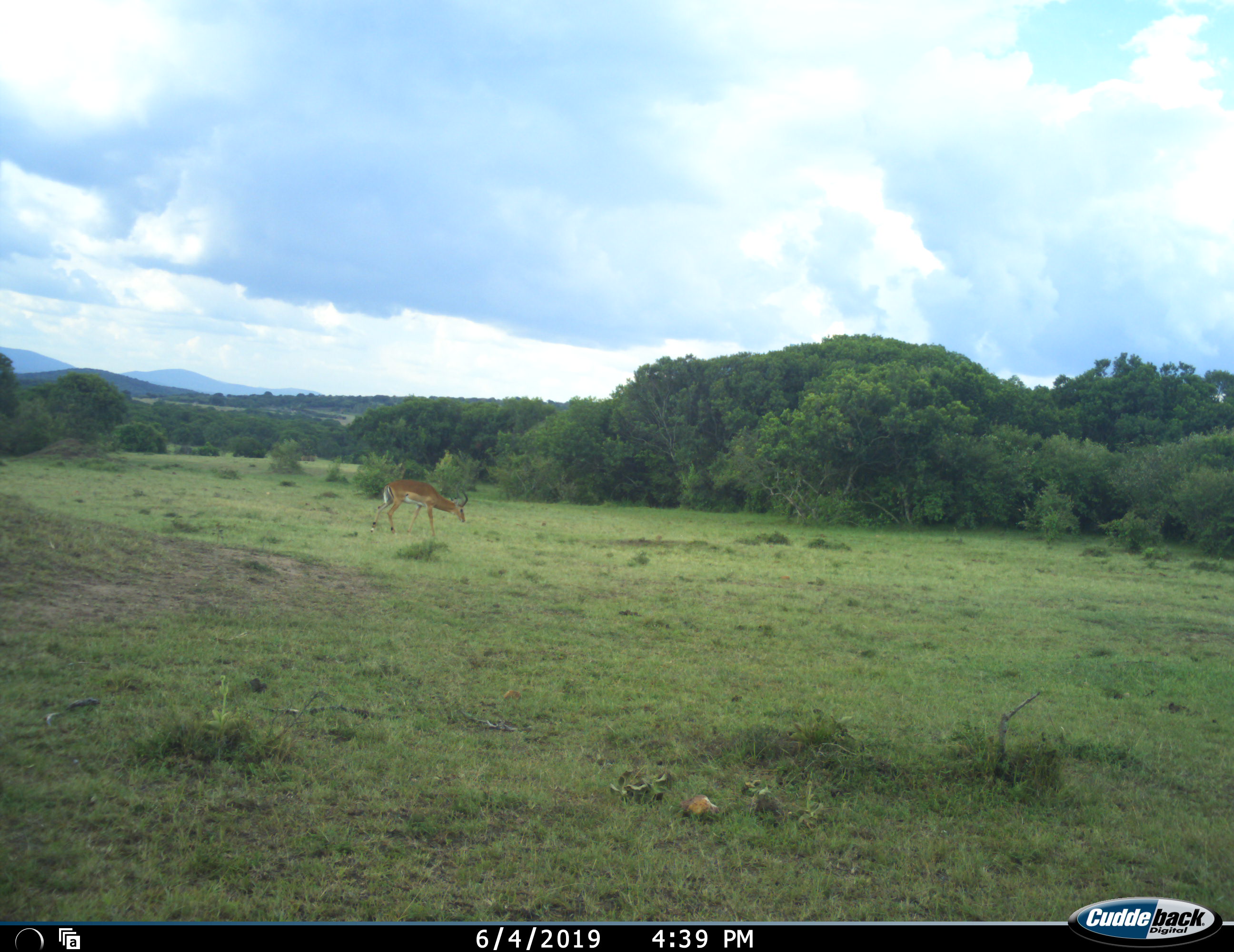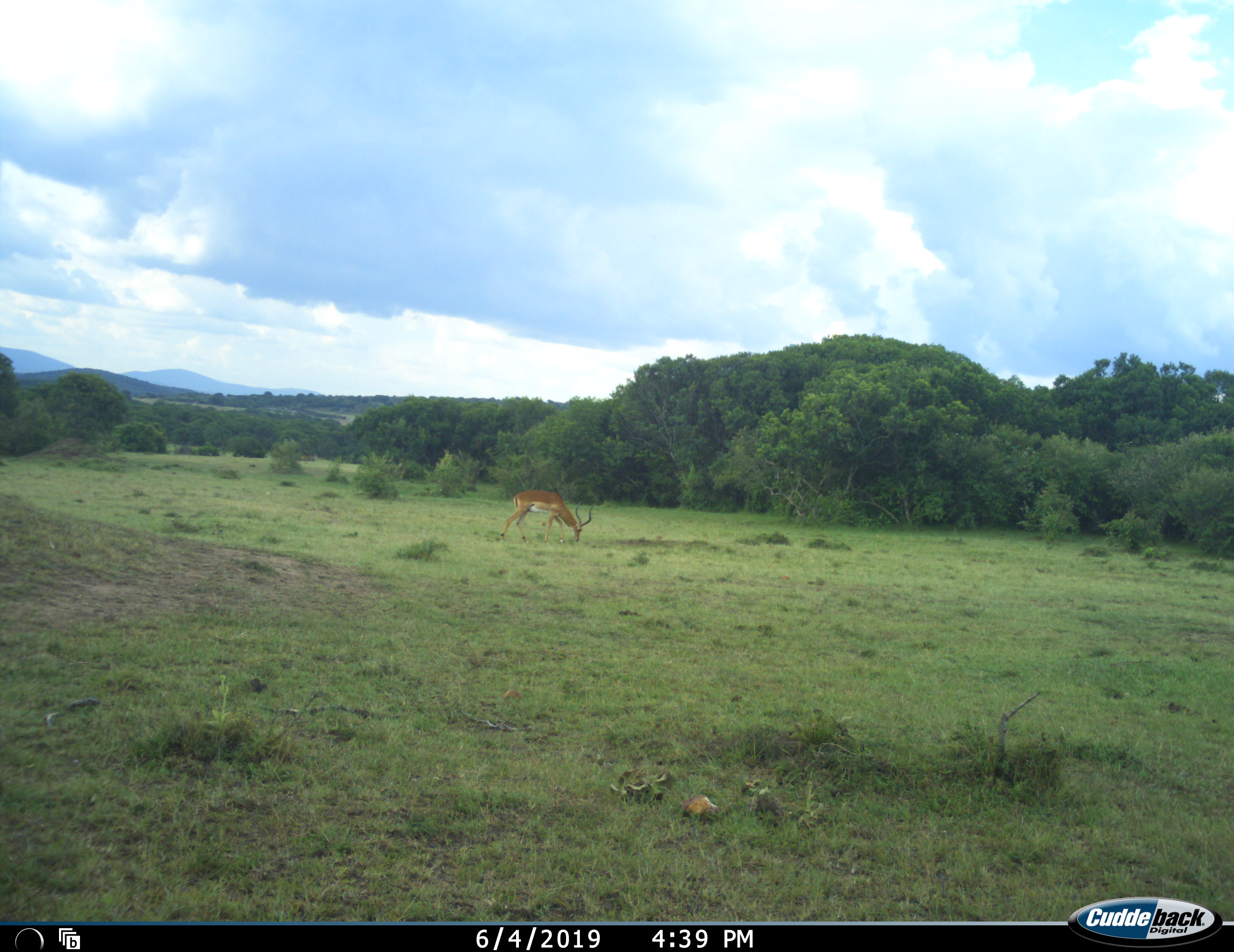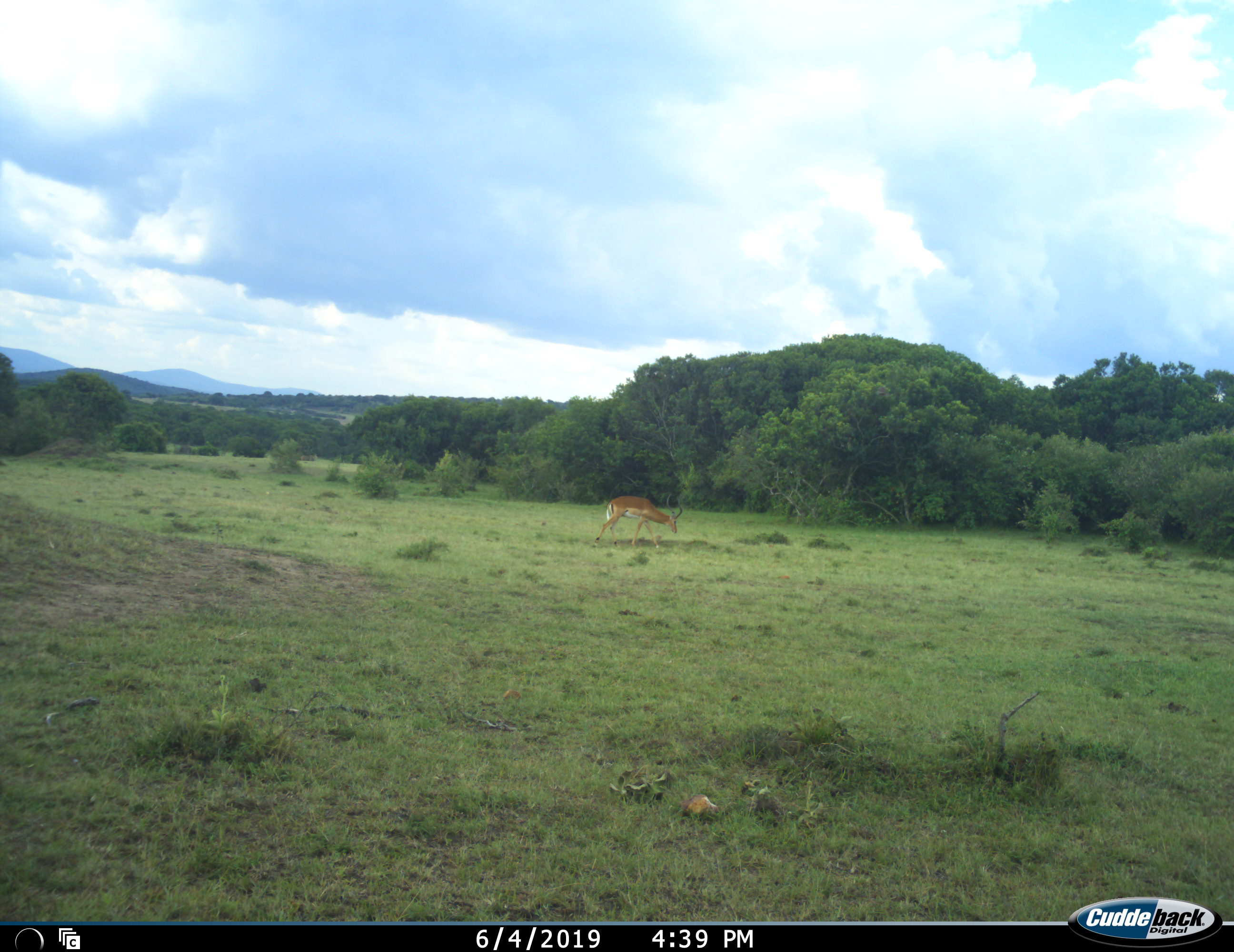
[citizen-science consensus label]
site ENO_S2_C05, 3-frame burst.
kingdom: Animalia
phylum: Chordata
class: Mammalia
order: Artiodactyla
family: Bovidae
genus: Aepyceros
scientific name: Aepyceros melampus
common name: impala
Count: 1.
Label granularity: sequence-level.